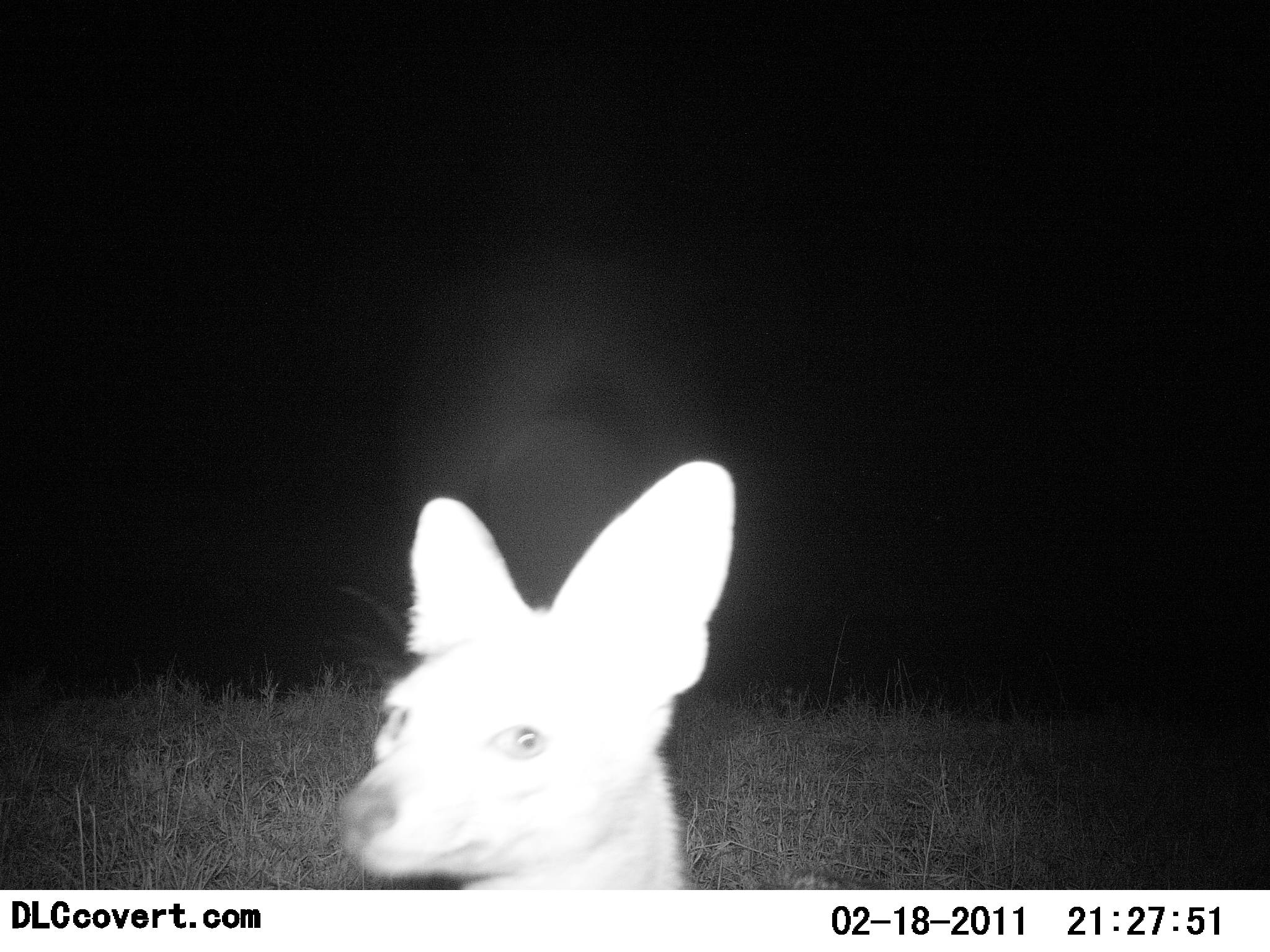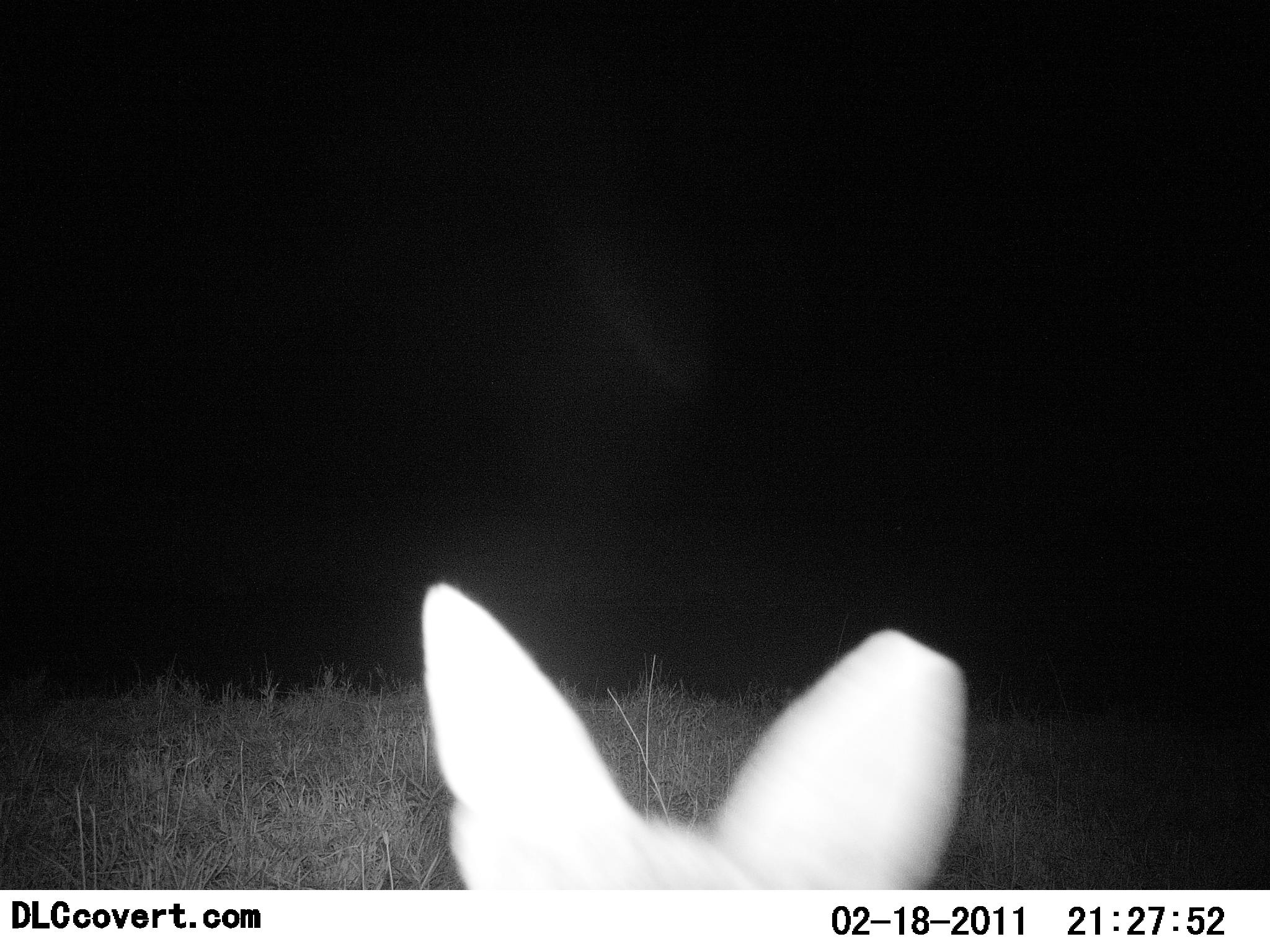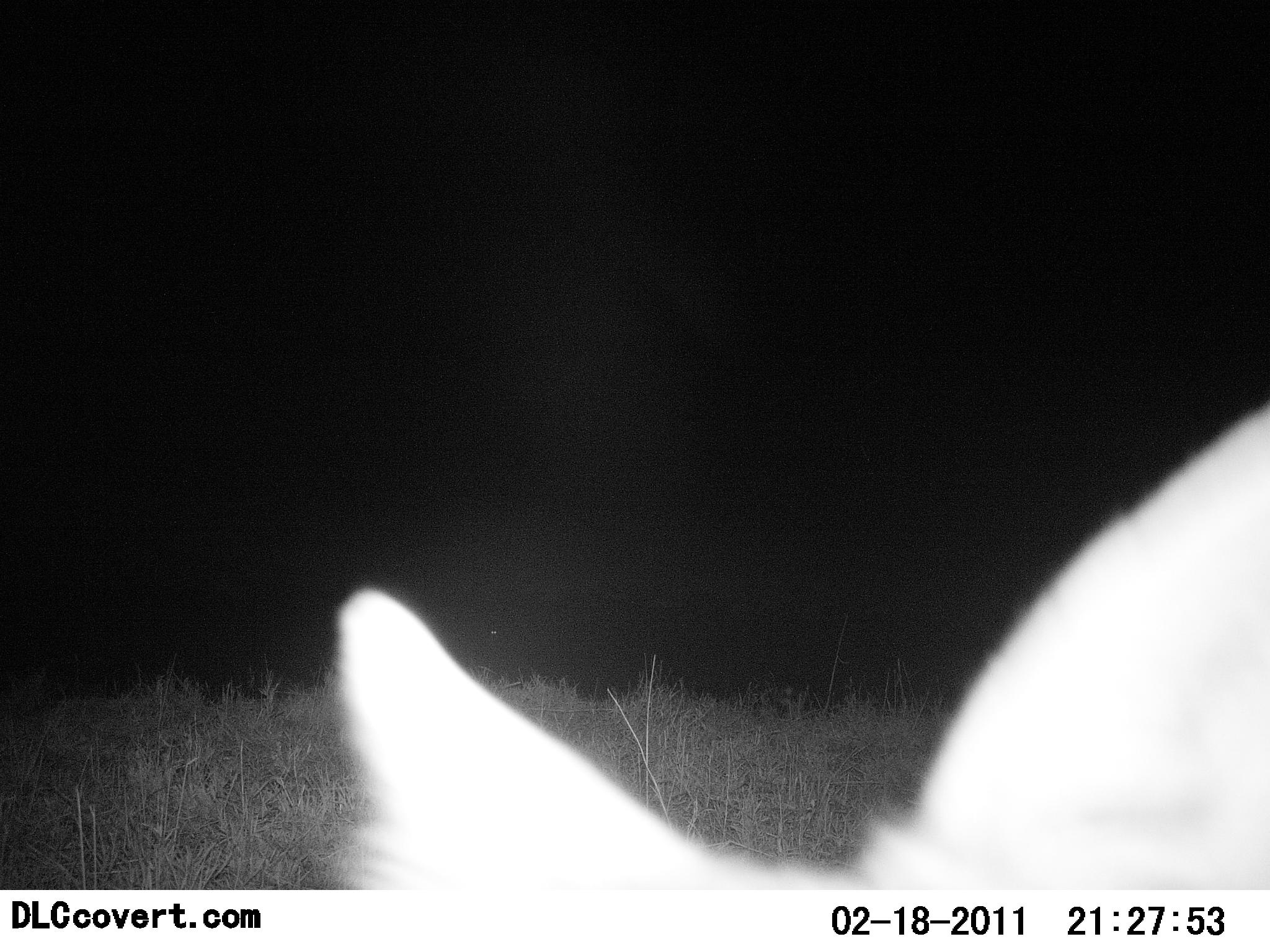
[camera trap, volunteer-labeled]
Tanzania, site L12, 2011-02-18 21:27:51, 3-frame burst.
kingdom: Animalia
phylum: Chordata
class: Mammalia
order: Carnivora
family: Canidae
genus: Otocyon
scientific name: Otocyon megalotis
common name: bat-eared fox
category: batearedfox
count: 1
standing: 80%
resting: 0%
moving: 20%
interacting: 0%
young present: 0%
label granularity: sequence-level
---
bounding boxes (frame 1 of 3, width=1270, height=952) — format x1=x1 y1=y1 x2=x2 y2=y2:
animal: x1=331 y1=460 x2=805 y2=891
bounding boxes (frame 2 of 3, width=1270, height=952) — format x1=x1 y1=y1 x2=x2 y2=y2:
animal: x1=415 y1=577 x2=973 y2=889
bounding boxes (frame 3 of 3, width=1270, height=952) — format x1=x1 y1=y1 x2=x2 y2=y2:
animal: x1=335 y1=401 x2=1270 y2=893